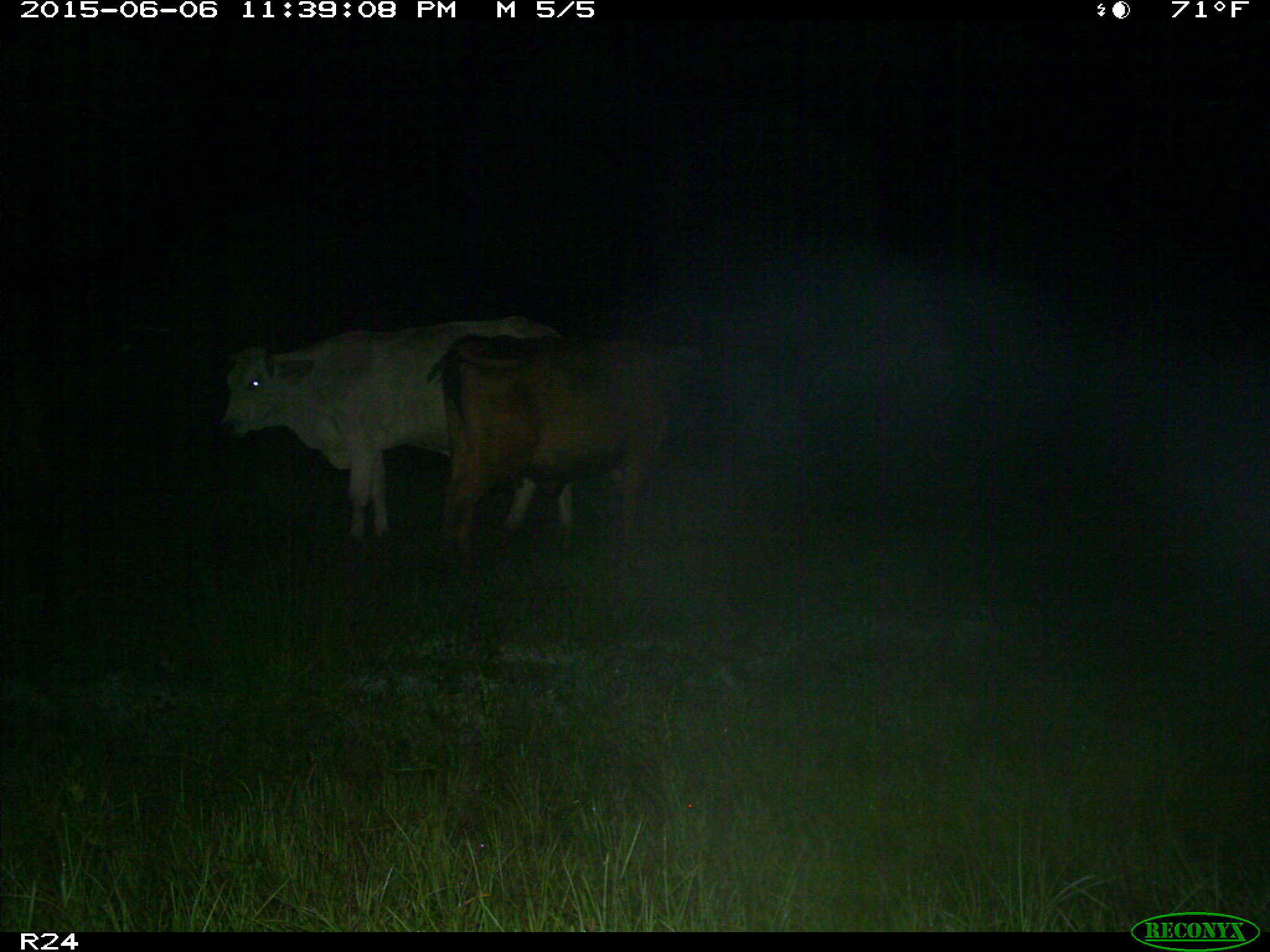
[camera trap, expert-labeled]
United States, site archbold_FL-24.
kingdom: Animalia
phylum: Chordata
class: Mammalia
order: Artiodactyla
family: Bovidae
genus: Bos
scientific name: Bos taurus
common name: domestic cow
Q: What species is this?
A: Bos taurus (domestic cow).